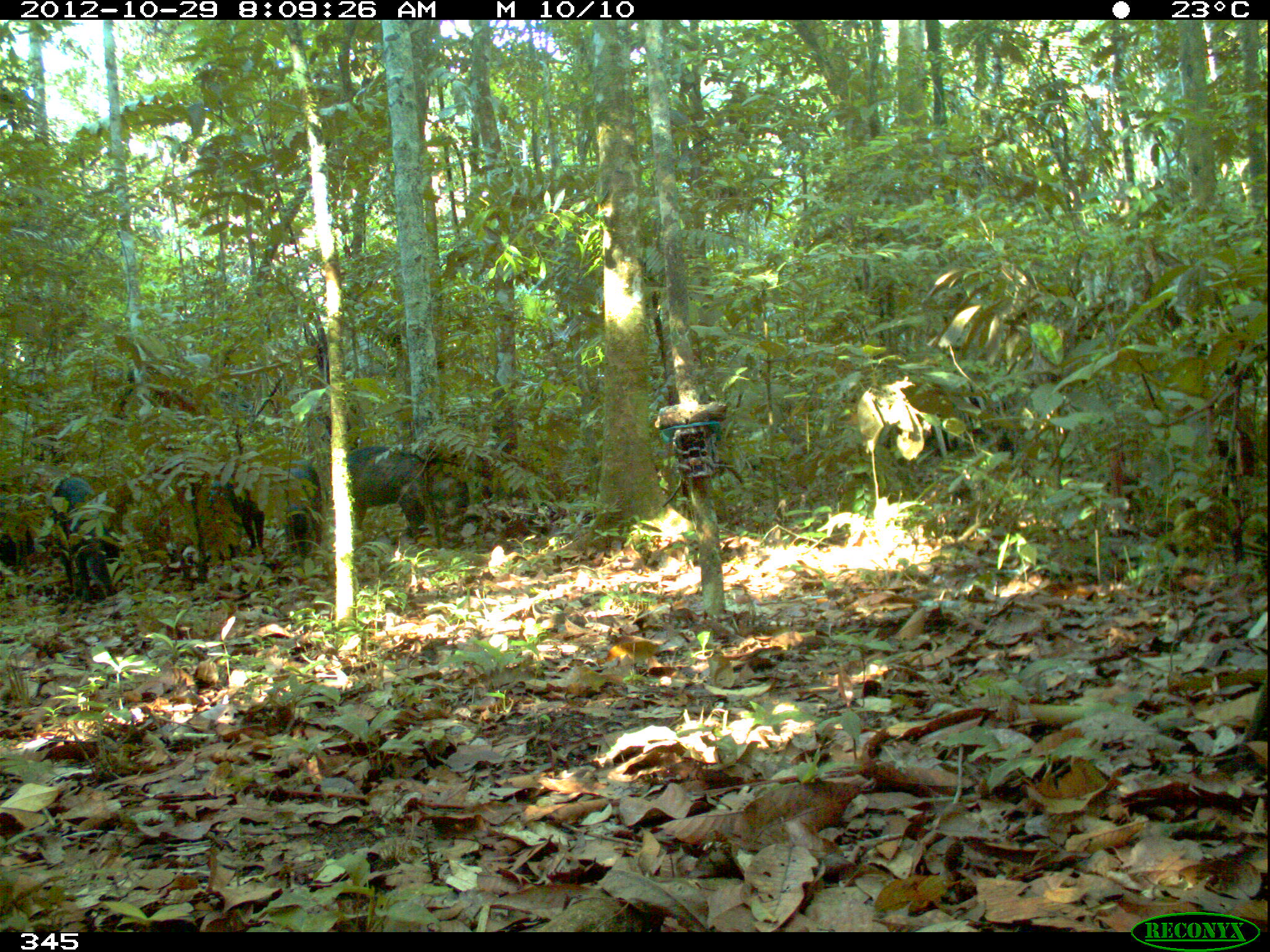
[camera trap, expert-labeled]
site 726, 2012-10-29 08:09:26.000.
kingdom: Animalia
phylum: Chordata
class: Mammalia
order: Artiodactyla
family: Tayassuidae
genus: Tayassu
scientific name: Tayassu pecari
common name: white-lipped peccary